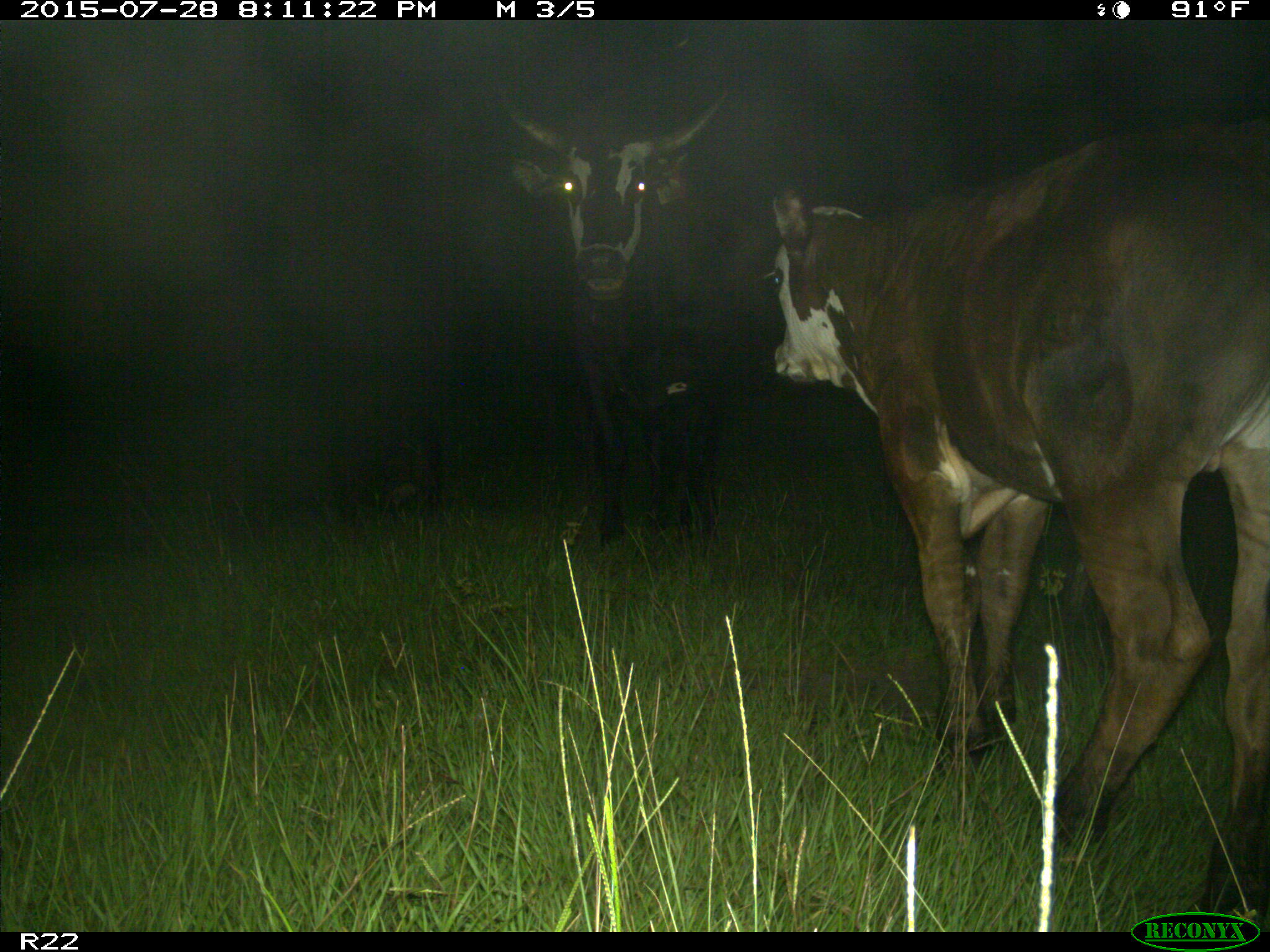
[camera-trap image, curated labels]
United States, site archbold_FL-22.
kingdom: Animalia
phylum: Chordata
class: Mammalia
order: Artiodactyla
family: Bovidae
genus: Bos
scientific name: Bos taurus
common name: domestic cow